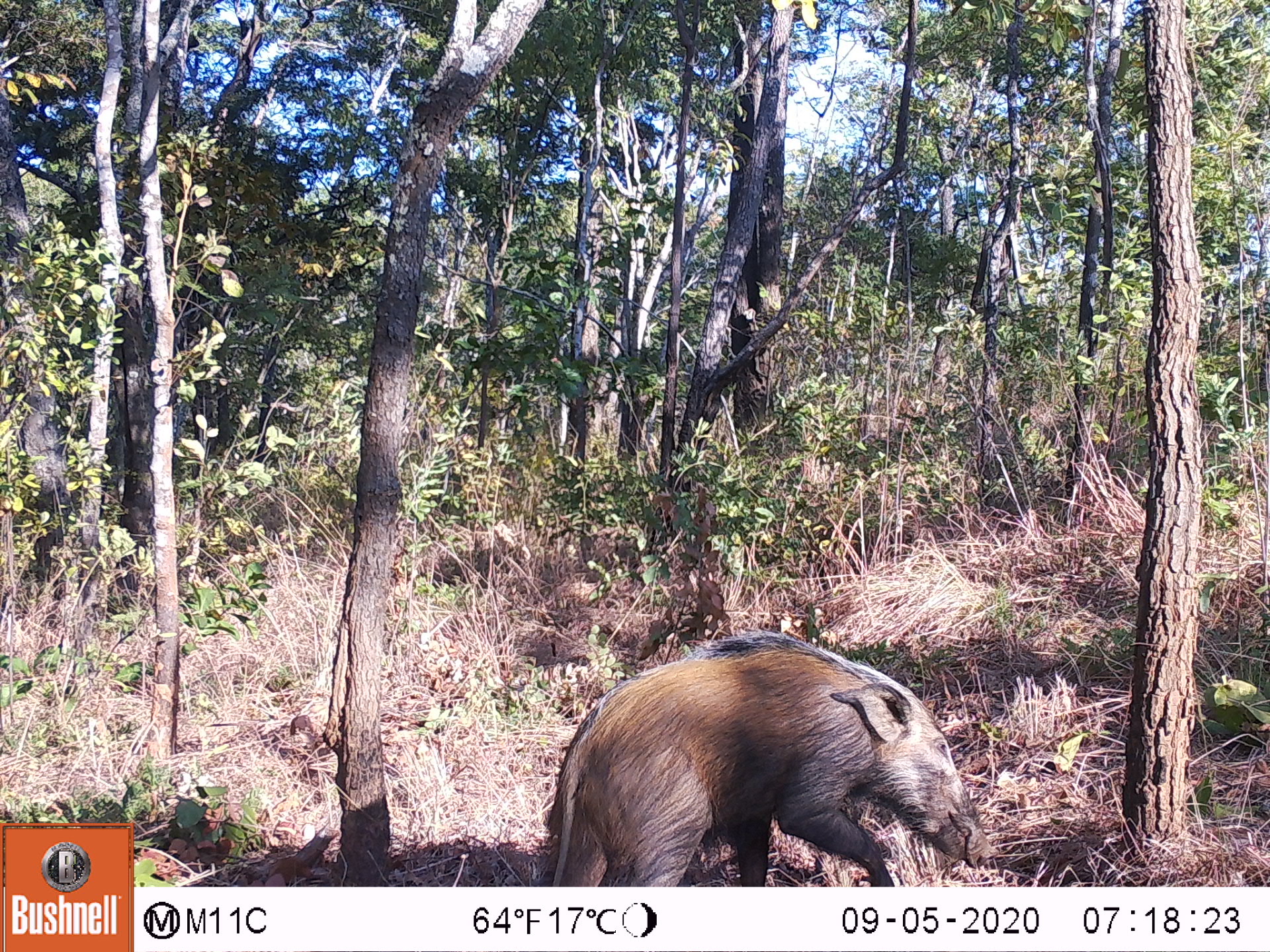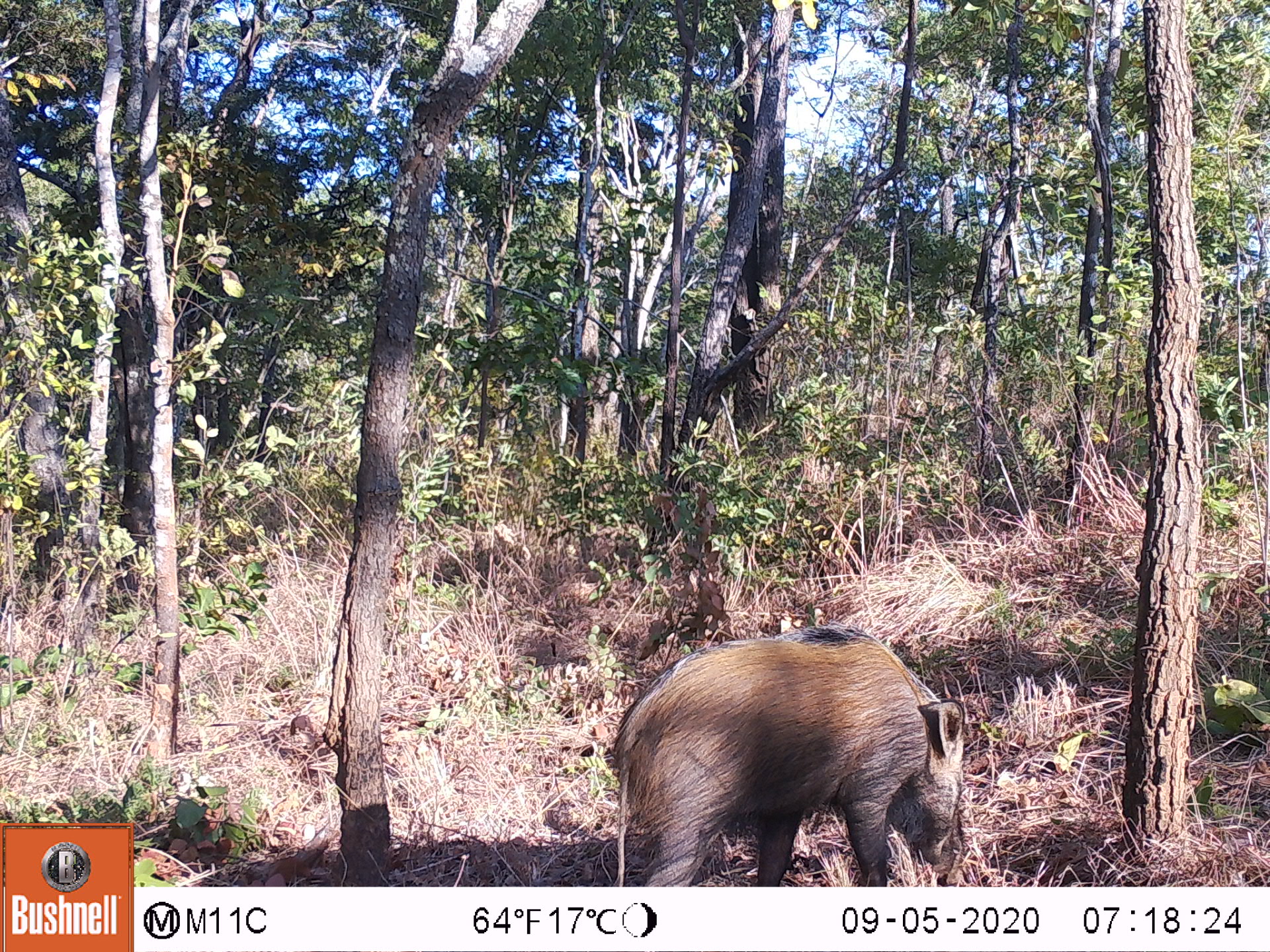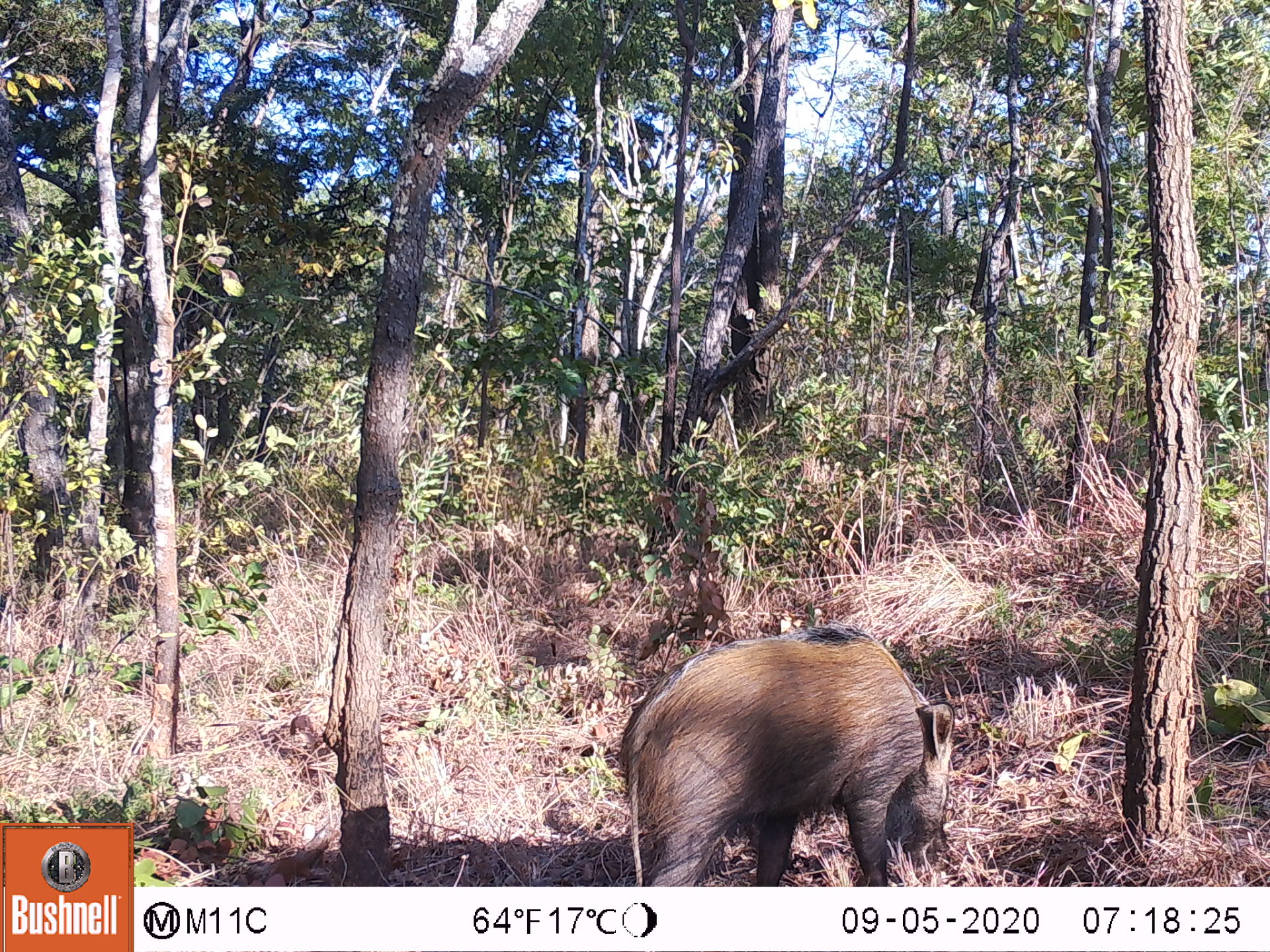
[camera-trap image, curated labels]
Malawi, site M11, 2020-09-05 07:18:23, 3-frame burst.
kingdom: Animalia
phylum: Chordata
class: Mammalia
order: Artiodactyla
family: Suidae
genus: Potamochoerus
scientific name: Potamochoerus larvatus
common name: bushpig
Bushpig (Potamochoerus larvatus), count 1.